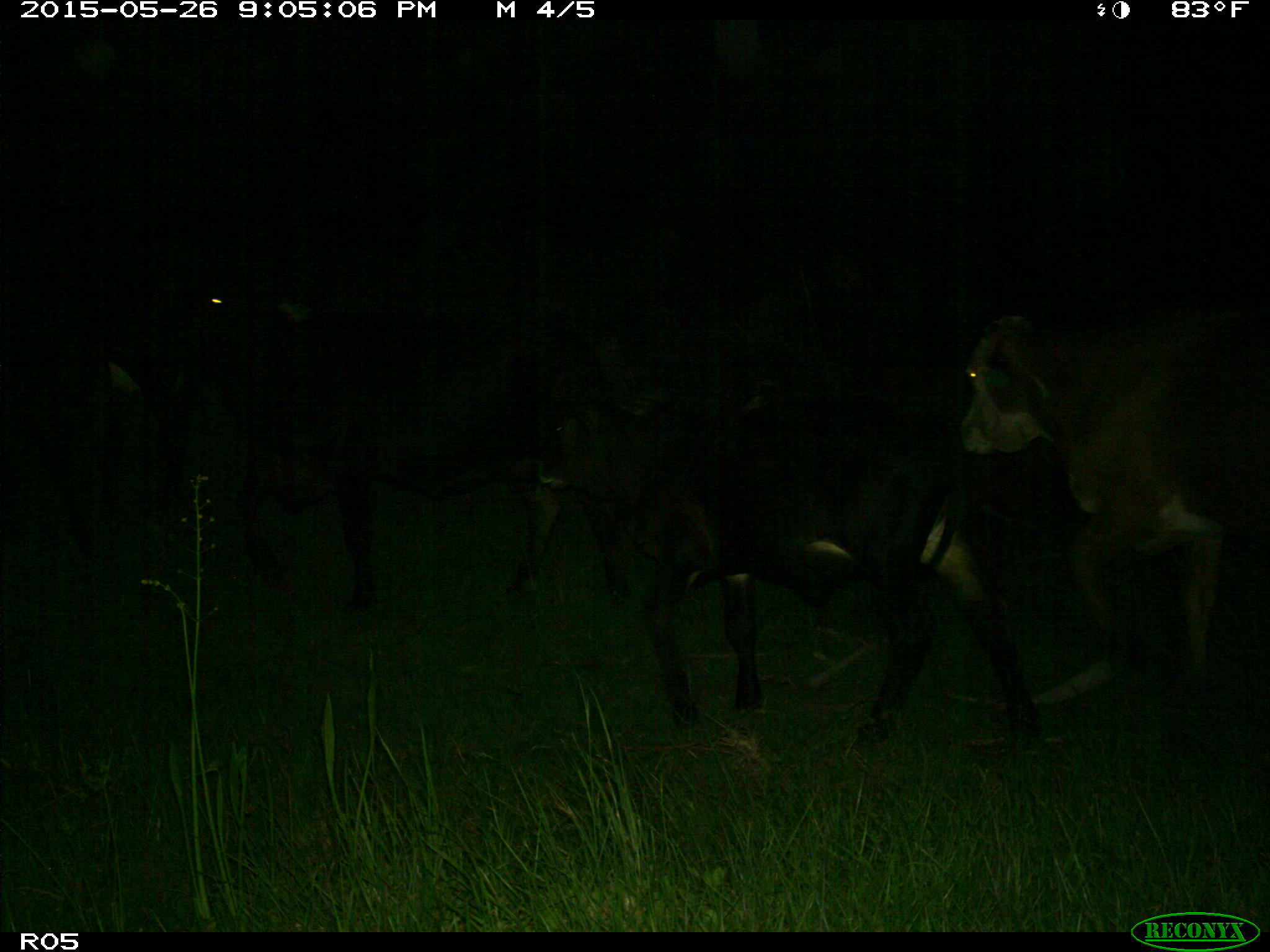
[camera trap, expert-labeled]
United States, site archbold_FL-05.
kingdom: Animalia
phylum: Chordata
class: Mammalia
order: Artiodactyla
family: Bovidae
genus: Bos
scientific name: Bos taurus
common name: domestic cow